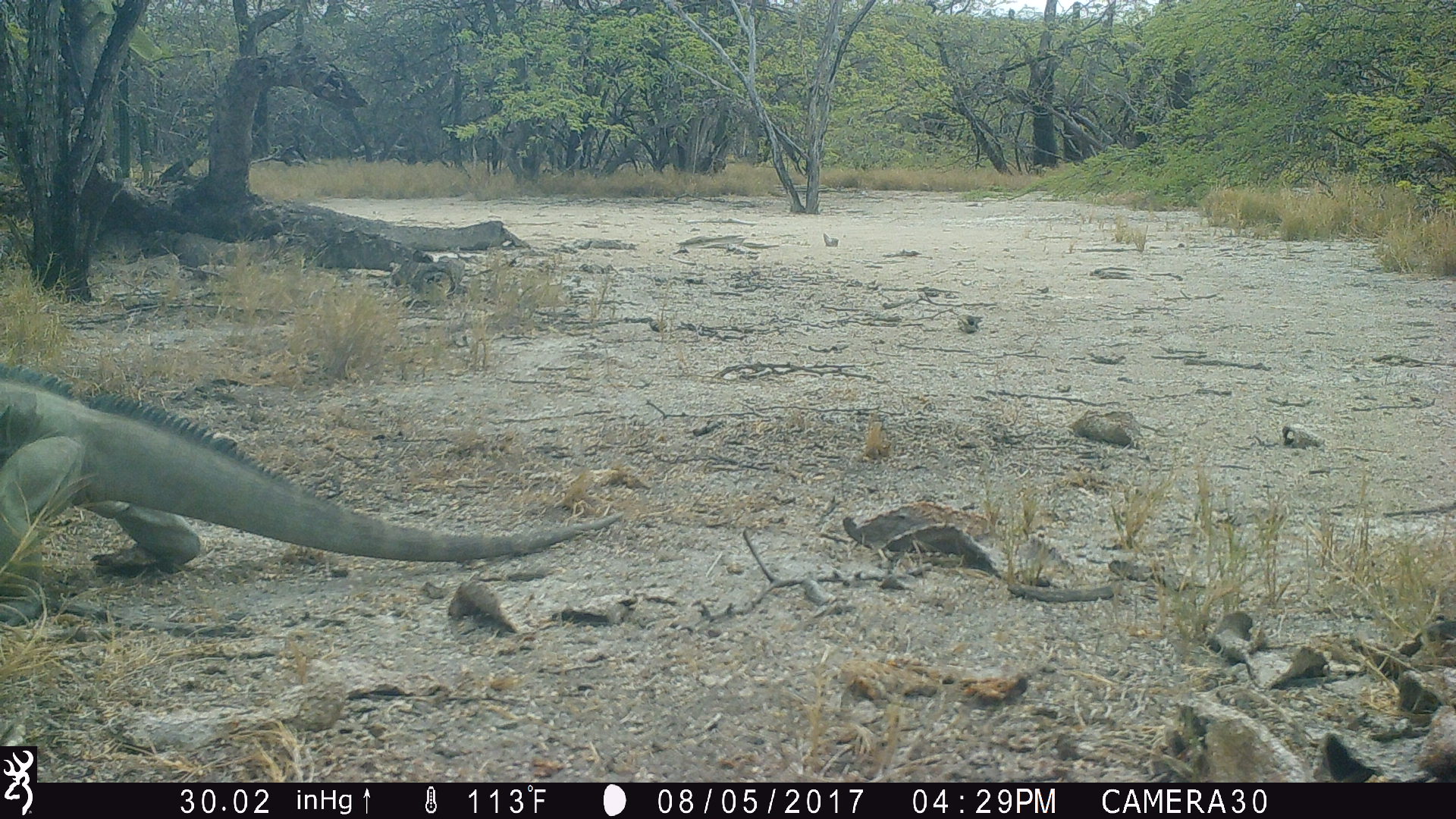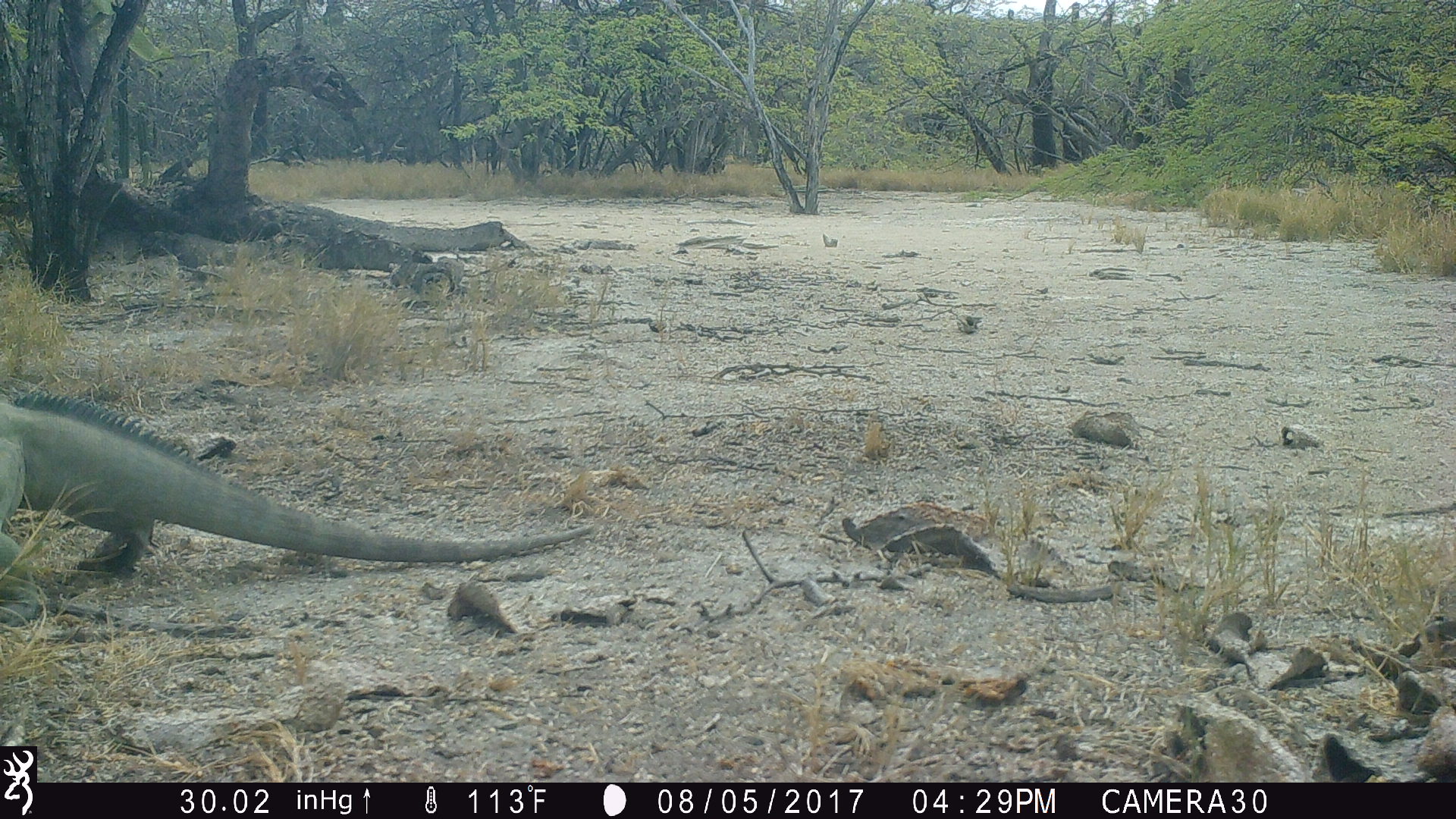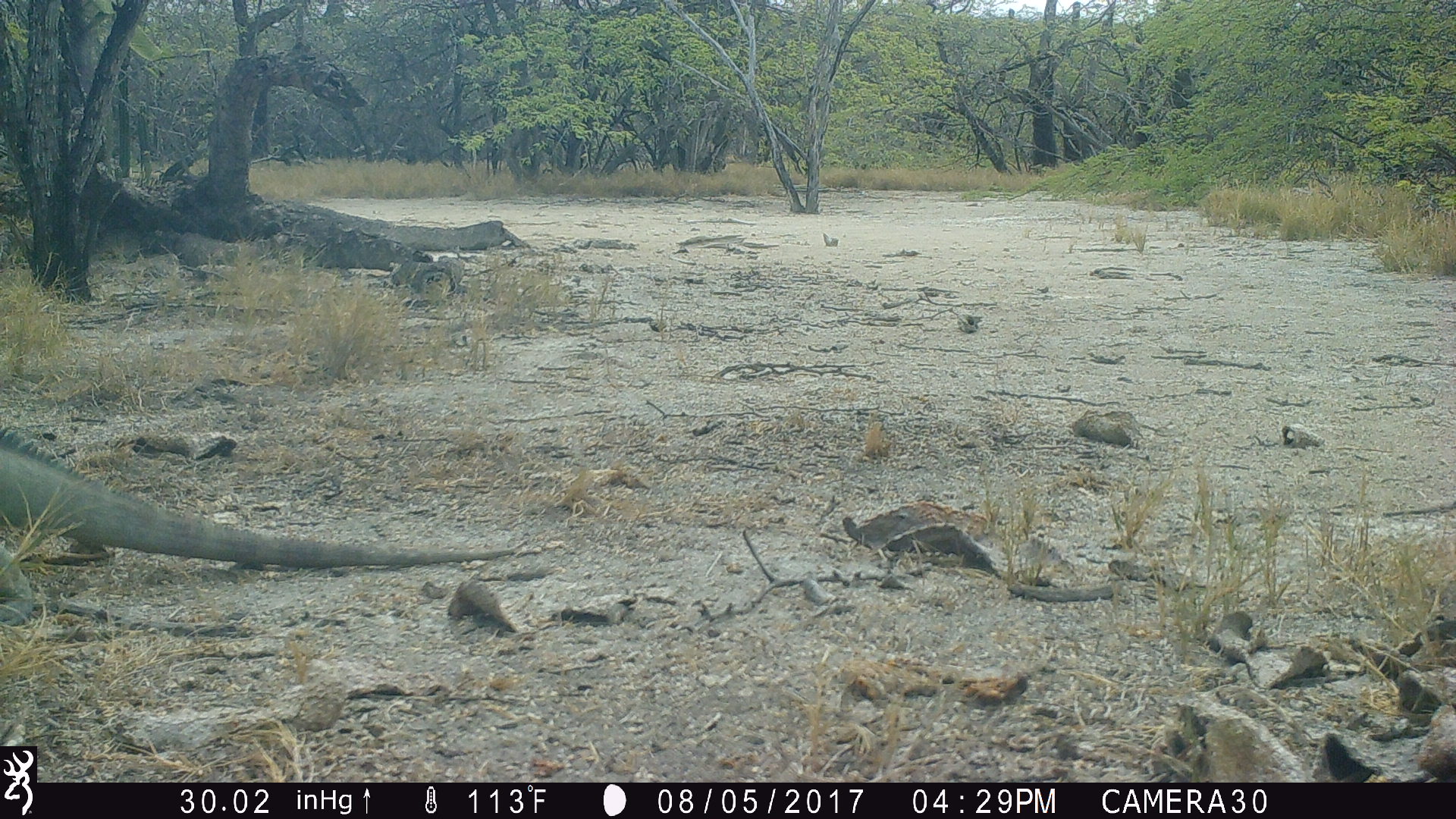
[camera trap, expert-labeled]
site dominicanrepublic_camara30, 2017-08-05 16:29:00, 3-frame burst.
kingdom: Animalia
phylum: Chordata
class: Reptilia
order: Squamata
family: Iguanidae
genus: Iguana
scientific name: Iguana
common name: typical iguanas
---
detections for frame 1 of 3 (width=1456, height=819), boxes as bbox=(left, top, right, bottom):
iguana: bbox=(0, 361, 632, 624)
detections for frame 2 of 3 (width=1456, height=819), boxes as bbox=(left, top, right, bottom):
iguana: bbox=(8, 387, 617, 592)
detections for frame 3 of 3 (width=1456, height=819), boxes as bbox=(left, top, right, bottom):
iguana: bbox=(0, 417, 522, 636)